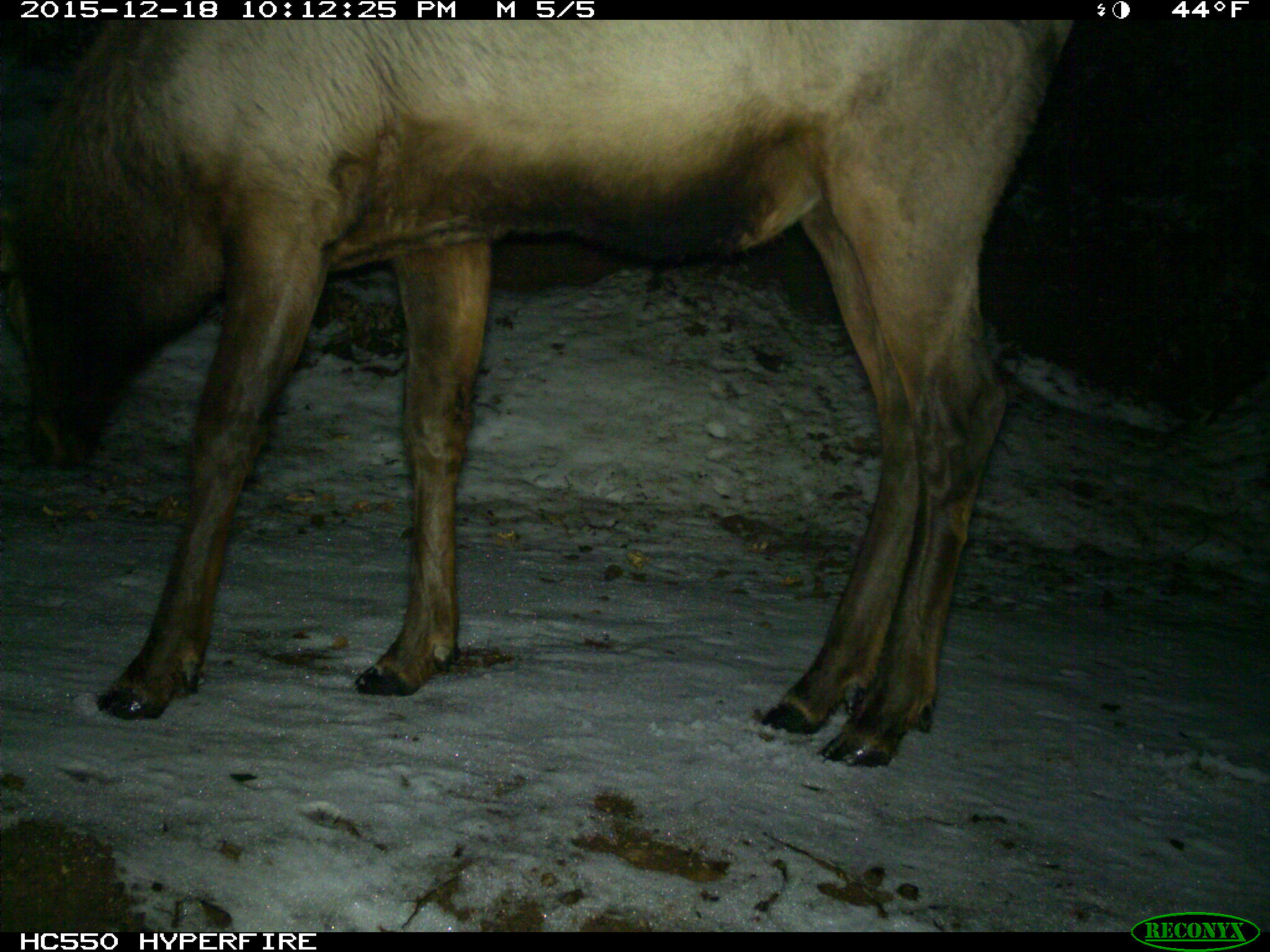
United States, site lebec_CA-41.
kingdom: Animalia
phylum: Chordata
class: Mammalia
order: Artiodactyla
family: Cervidae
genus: Cervus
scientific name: Cervus canadensis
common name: elk